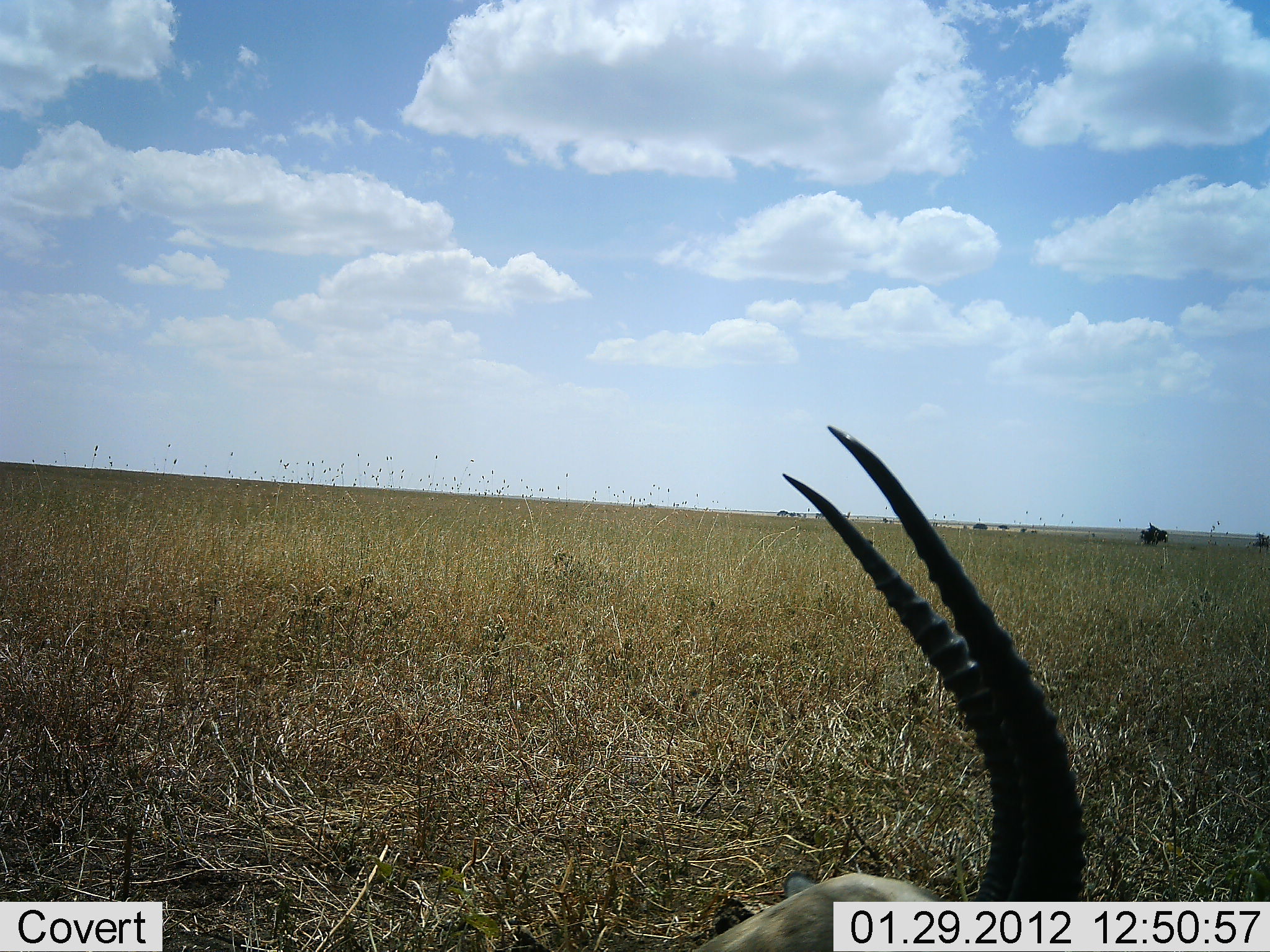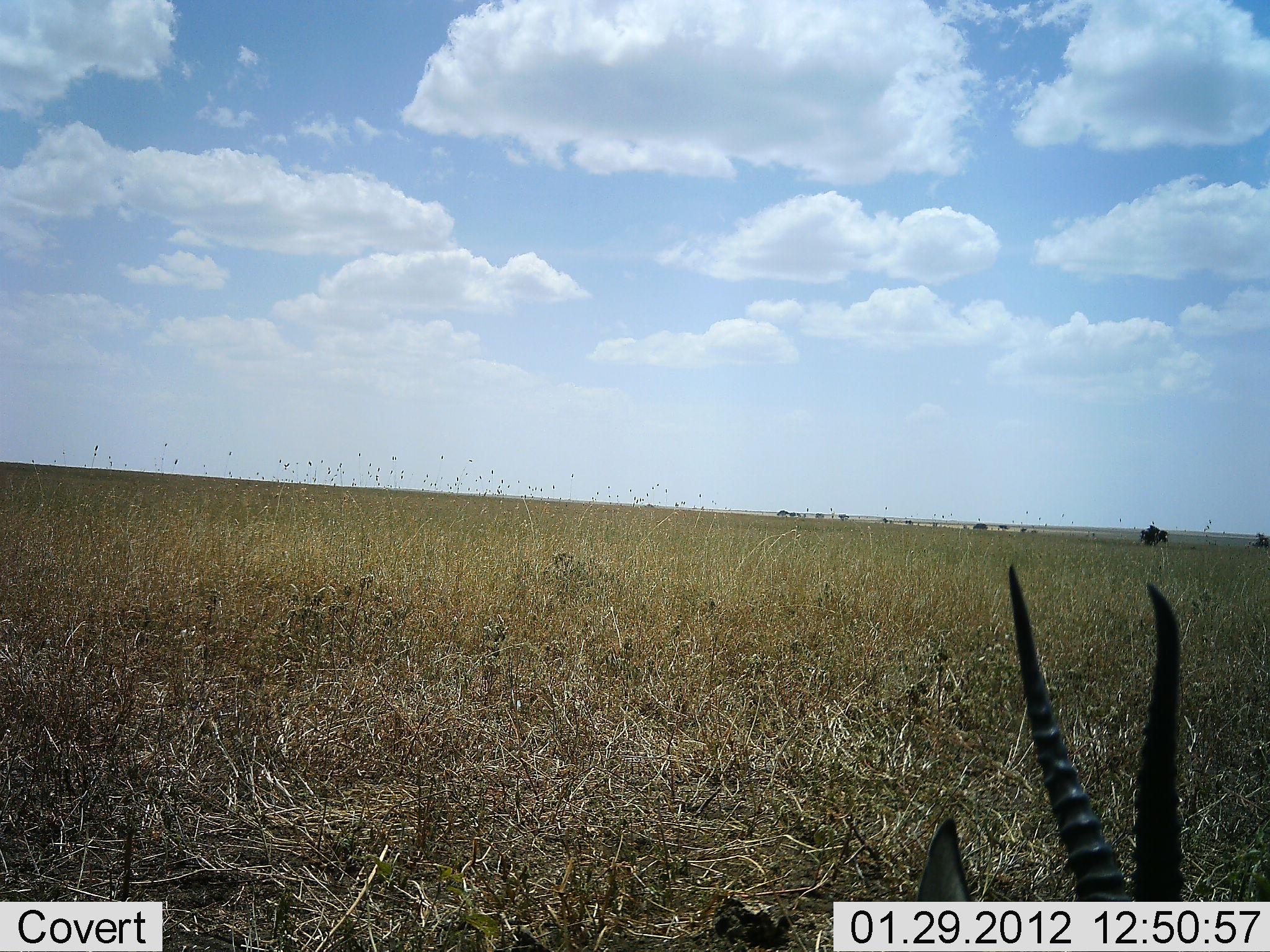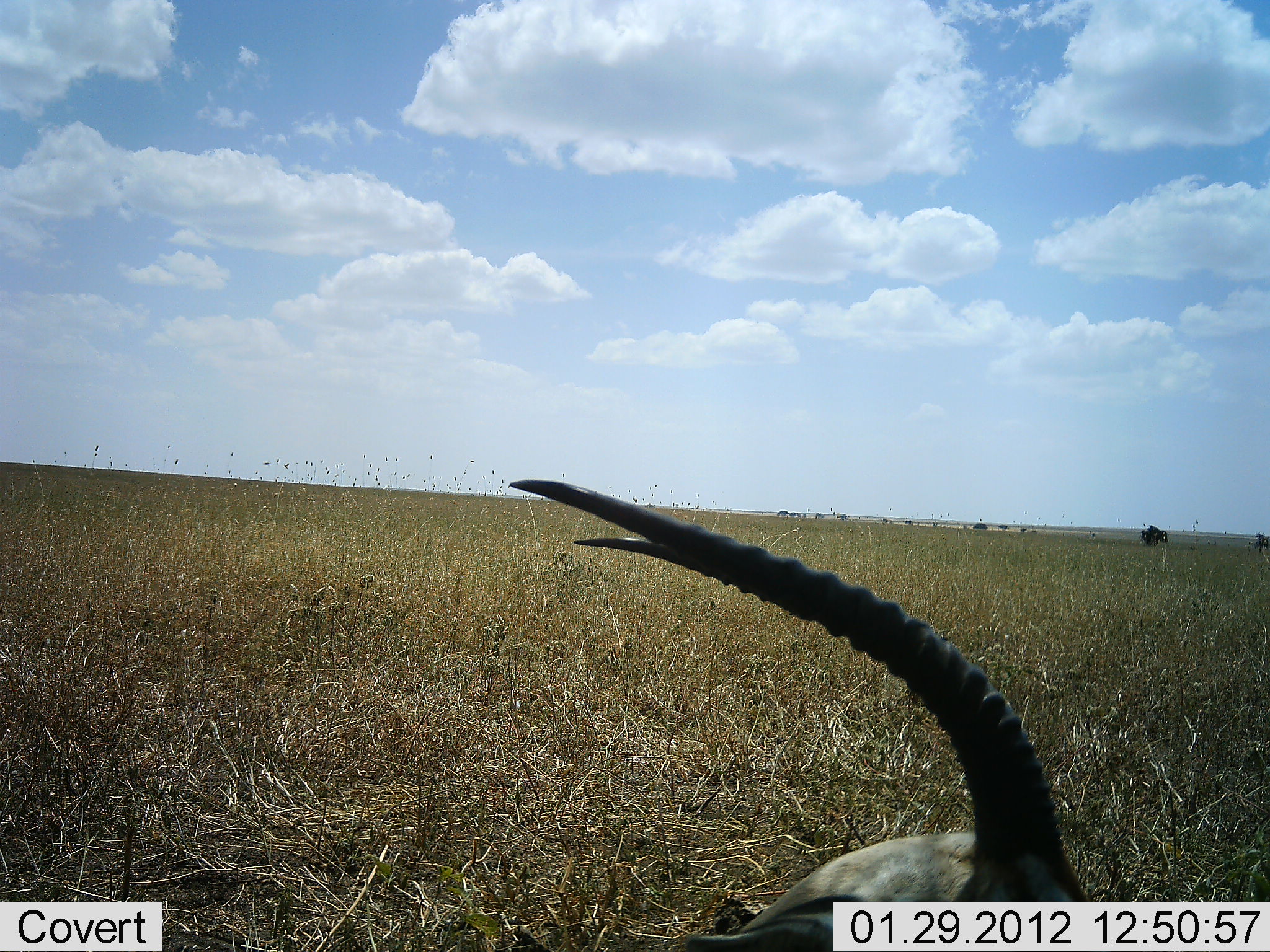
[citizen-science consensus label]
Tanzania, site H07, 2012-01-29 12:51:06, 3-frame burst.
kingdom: Animalia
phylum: Chordata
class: Mammalia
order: Artiodactyla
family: Bovidae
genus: Eudorcas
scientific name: Eudorcas thomsonii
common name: thomson's gazelle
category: gazellethomsons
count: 1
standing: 25%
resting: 58%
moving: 8%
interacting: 0%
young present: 0%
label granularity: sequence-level